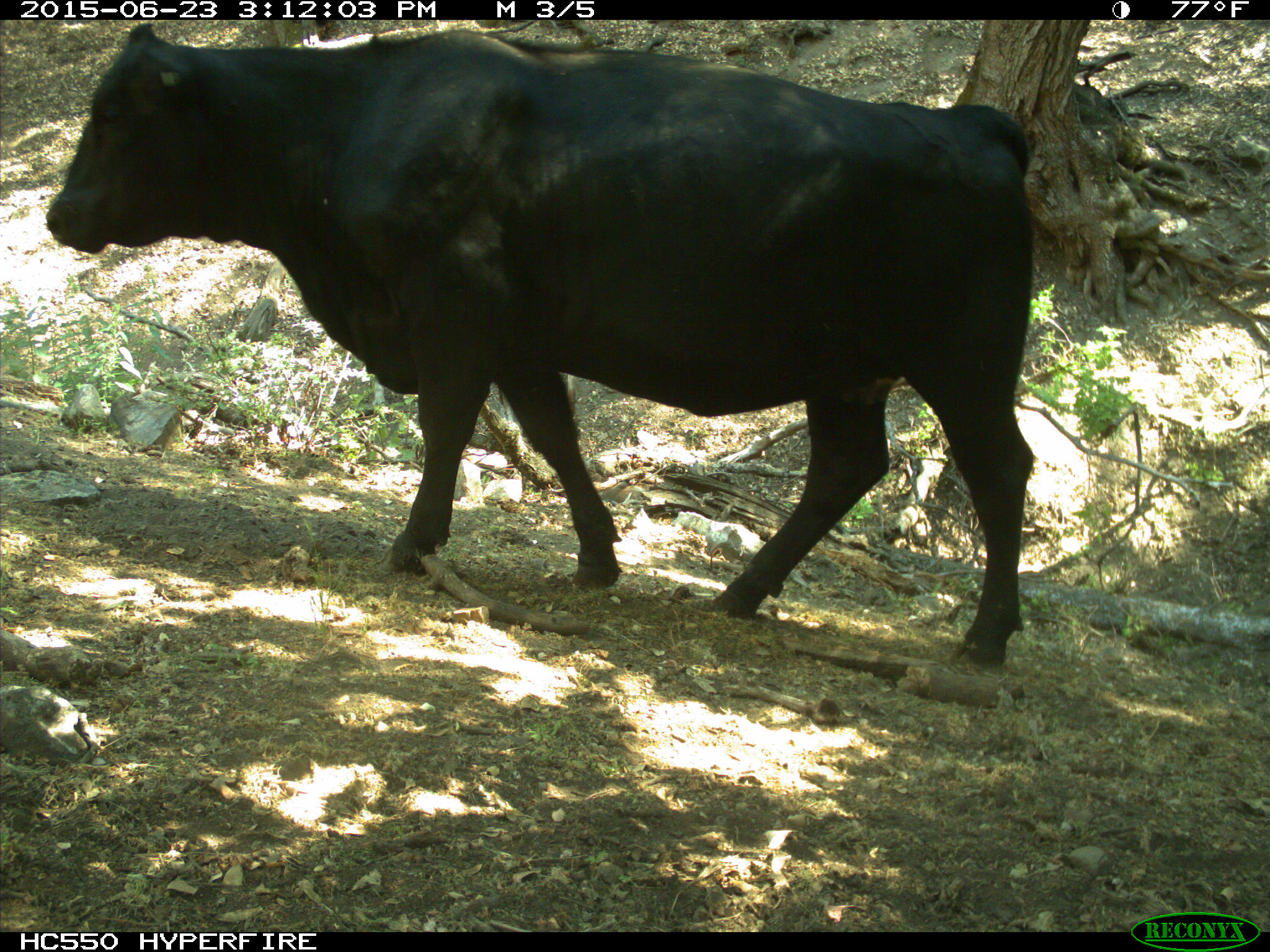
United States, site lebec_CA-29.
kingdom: Animalia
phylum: Chordata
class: Mammalia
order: Artiodactyla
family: Bovidae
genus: Bos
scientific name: Bos taurus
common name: domestic cow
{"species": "Bos taurus (domestic cow)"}